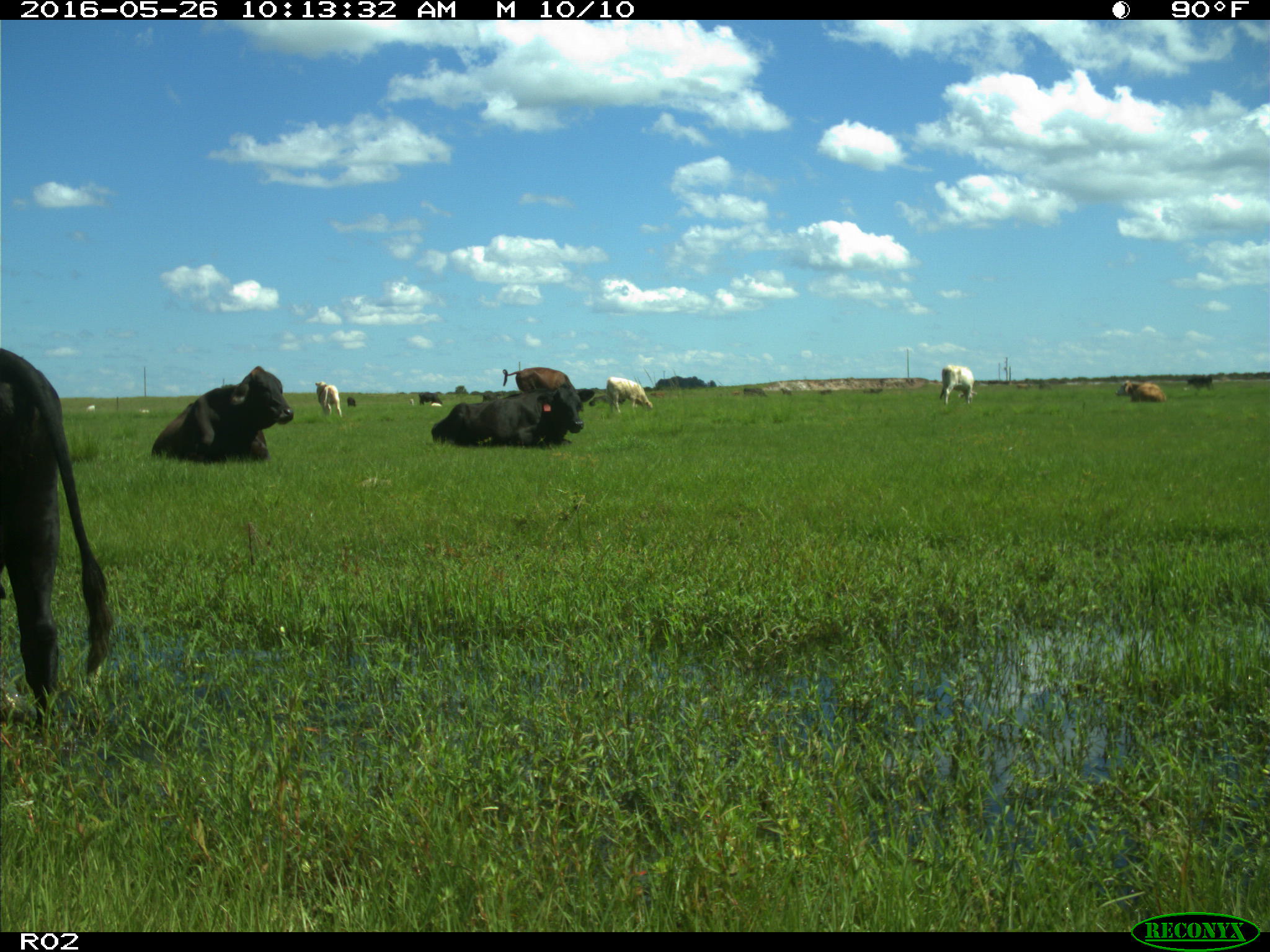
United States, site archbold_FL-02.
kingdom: Animalia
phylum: Chordata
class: Mammalia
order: Artiodactyla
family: Bovidae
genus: Bos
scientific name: Bos taurus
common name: domestic cow